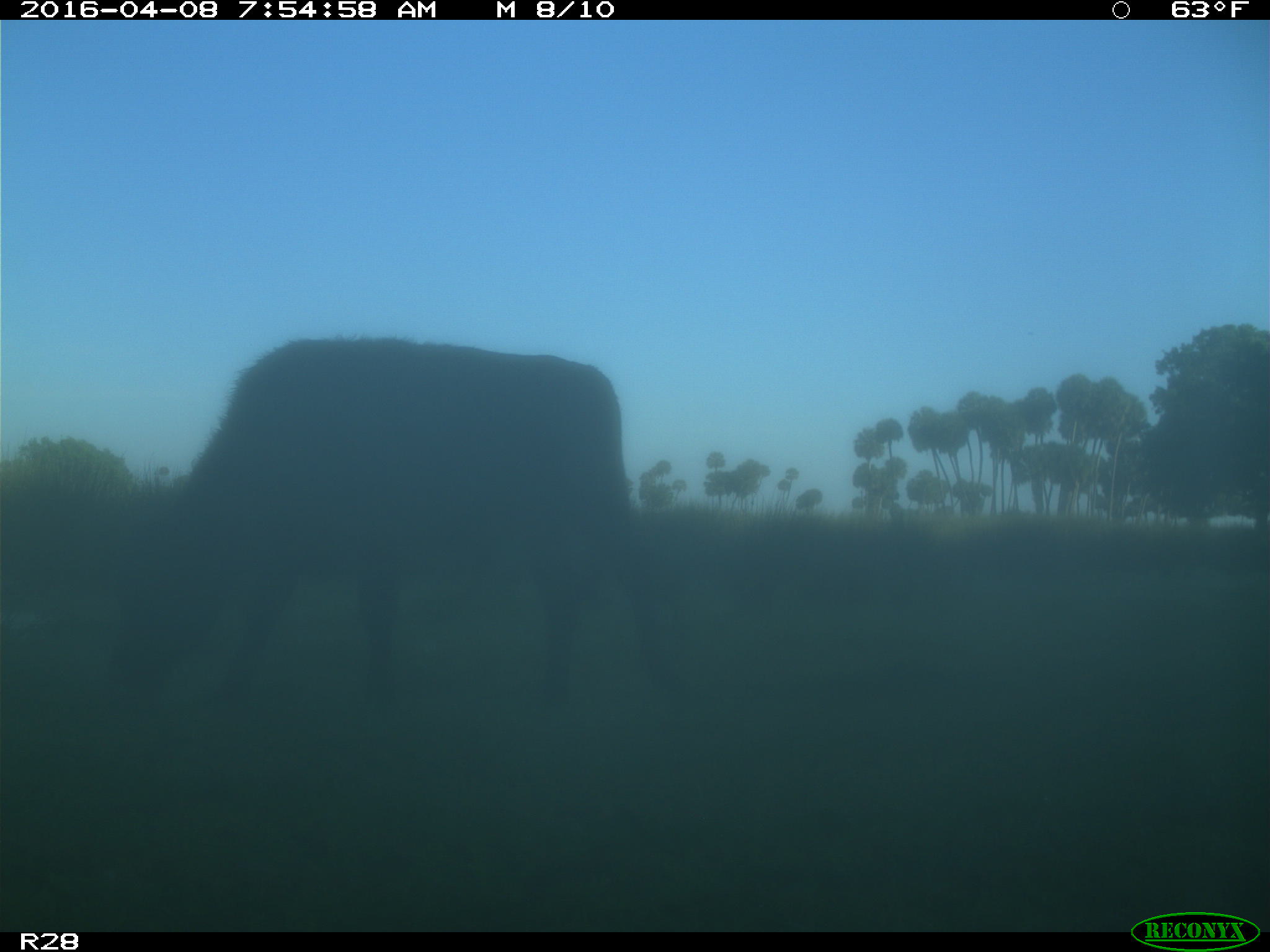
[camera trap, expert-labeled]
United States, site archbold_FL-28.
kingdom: Animalia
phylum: Chordata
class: Mammalia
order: Artiodactyla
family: Bovidae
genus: Bos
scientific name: Bos taurus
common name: domestic cow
Bos taurus (domestic cow).